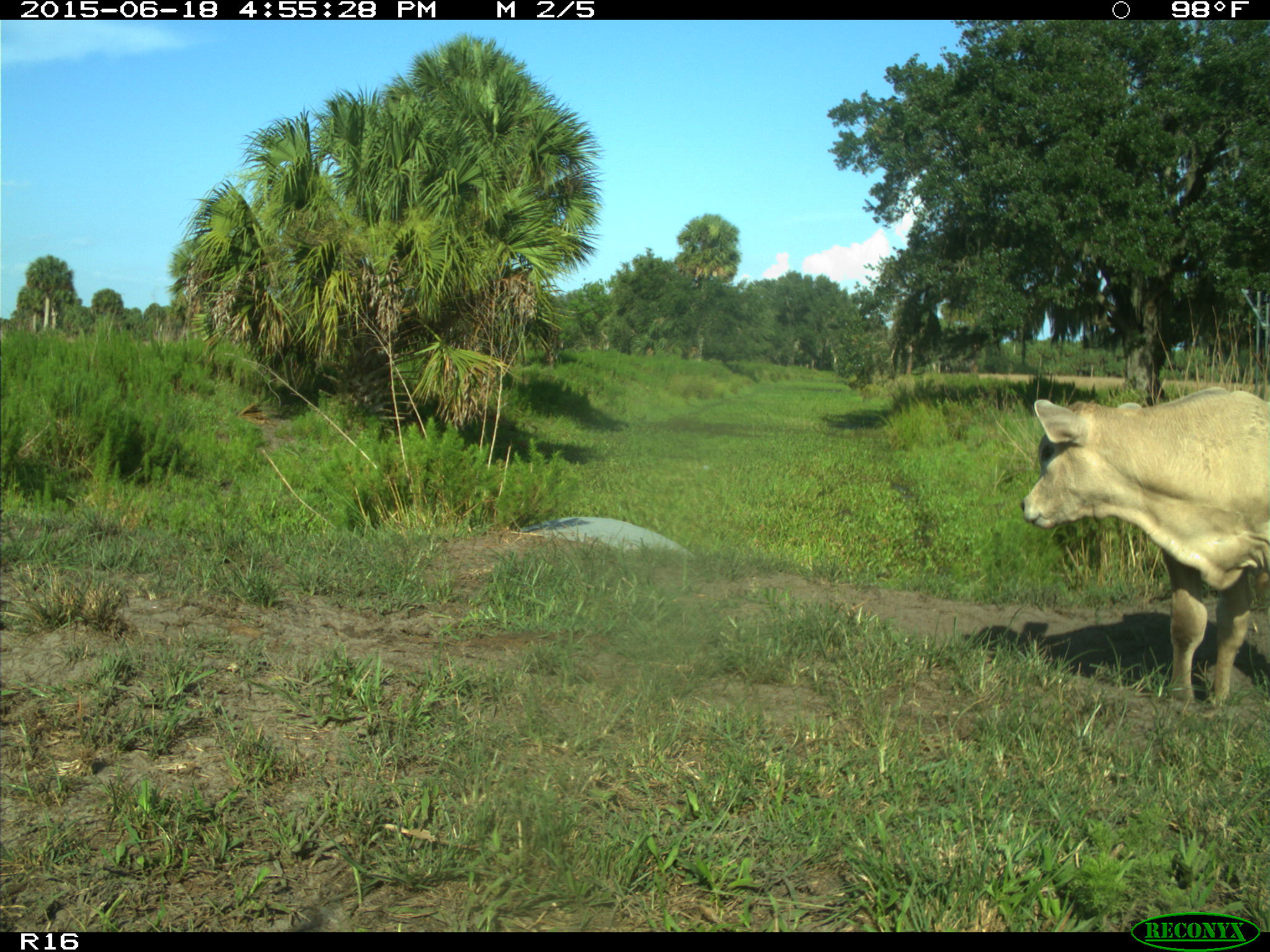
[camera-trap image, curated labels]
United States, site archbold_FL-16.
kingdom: Animalia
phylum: Chordata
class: Mammalia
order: Artiodactyla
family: Bovidae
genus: Bos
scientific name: Bos taurus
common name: domestic cow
Bos taurus (domestic cow).